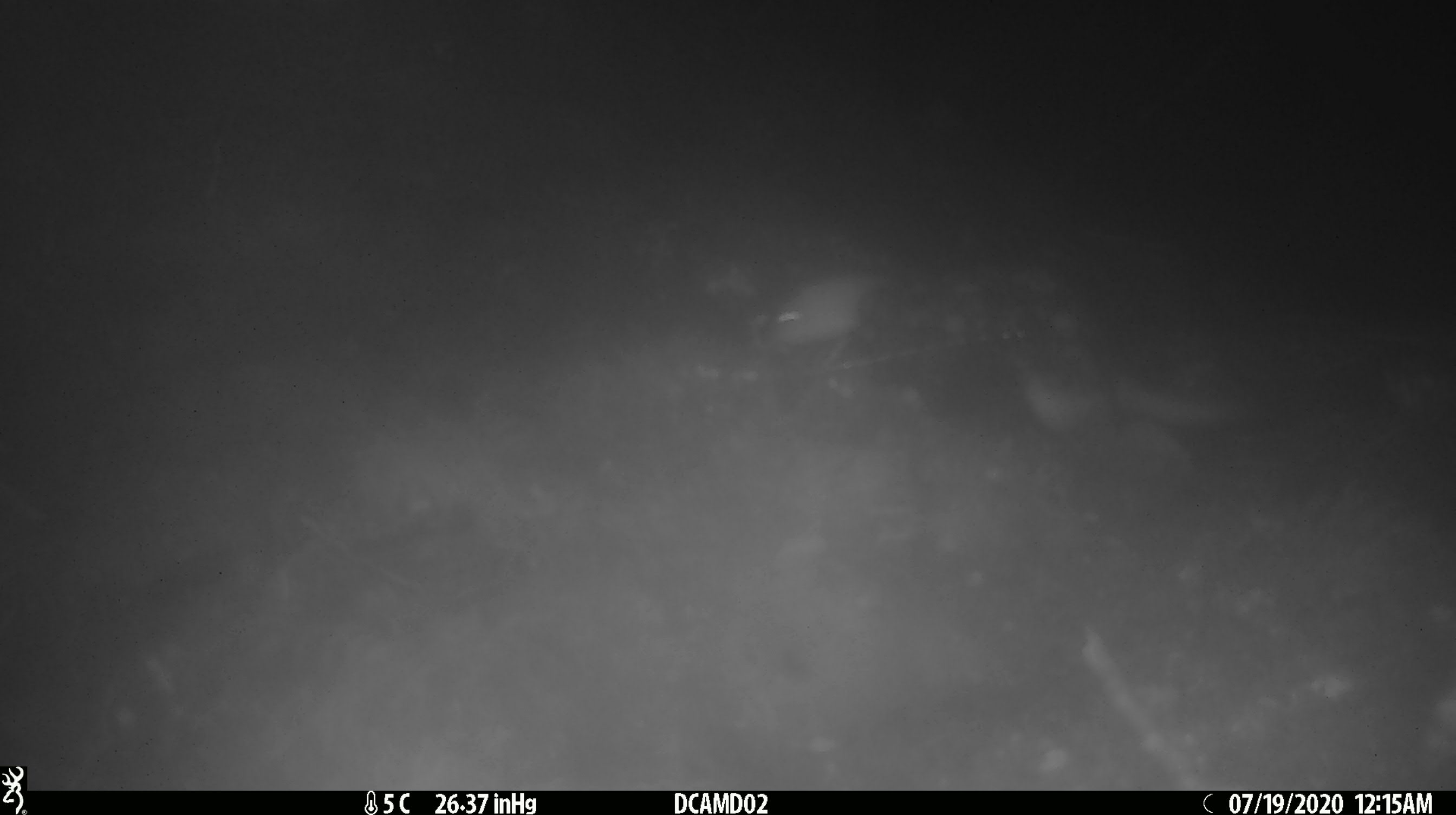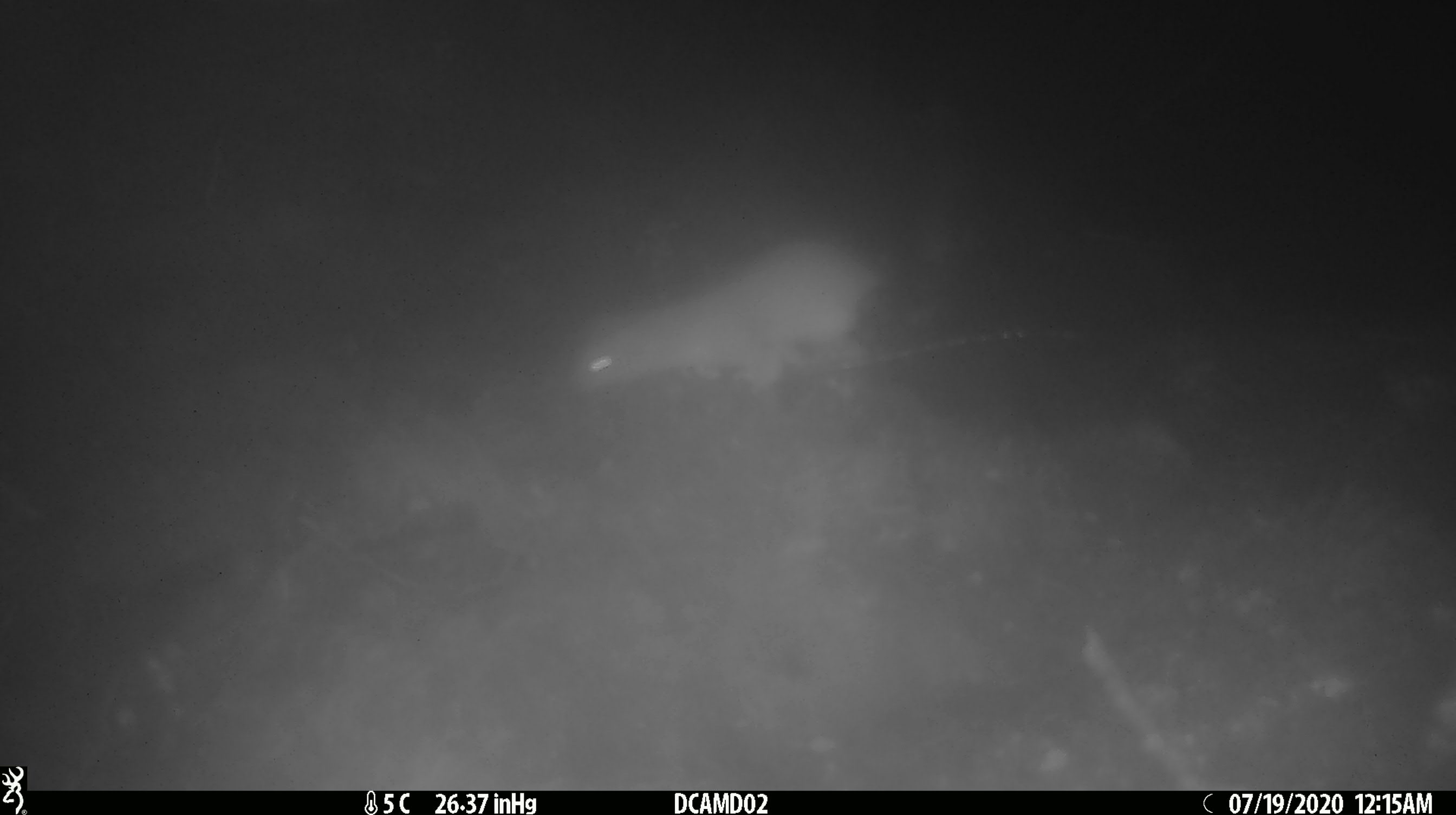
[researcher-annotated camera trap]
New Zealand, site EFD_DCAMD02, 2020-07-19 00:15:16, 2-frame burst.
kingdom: Animalia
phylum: Chordata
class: Mammalia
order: Carnivora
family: Mustelidae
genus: Mustela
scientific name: Mustela erminea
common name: stoat